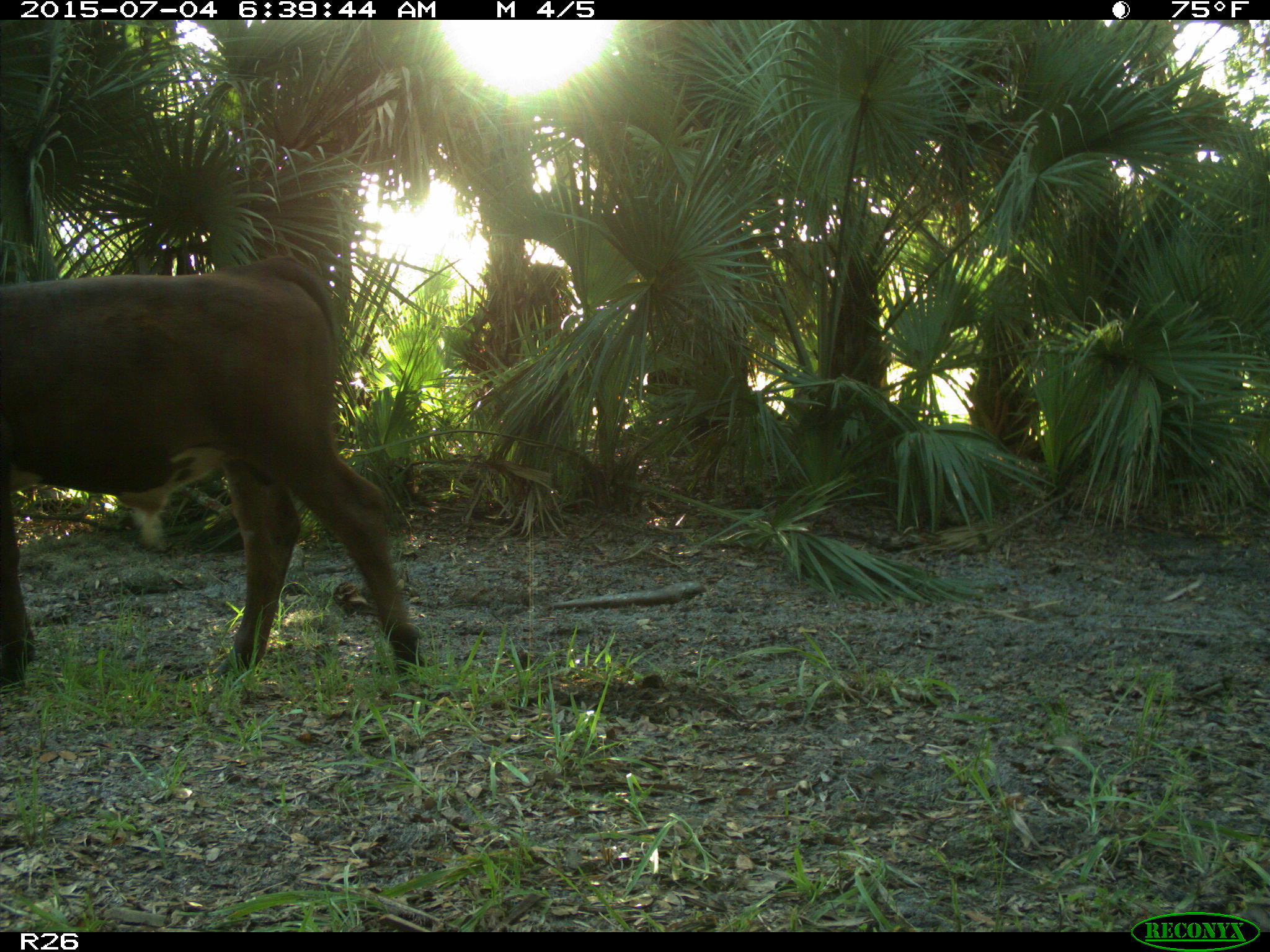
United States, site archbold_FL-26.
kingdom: Animalia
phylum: Chordata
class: Mammalia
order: Artiodactyla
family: Bovidae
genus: Bos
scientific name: Bos taurus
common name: domestic cow